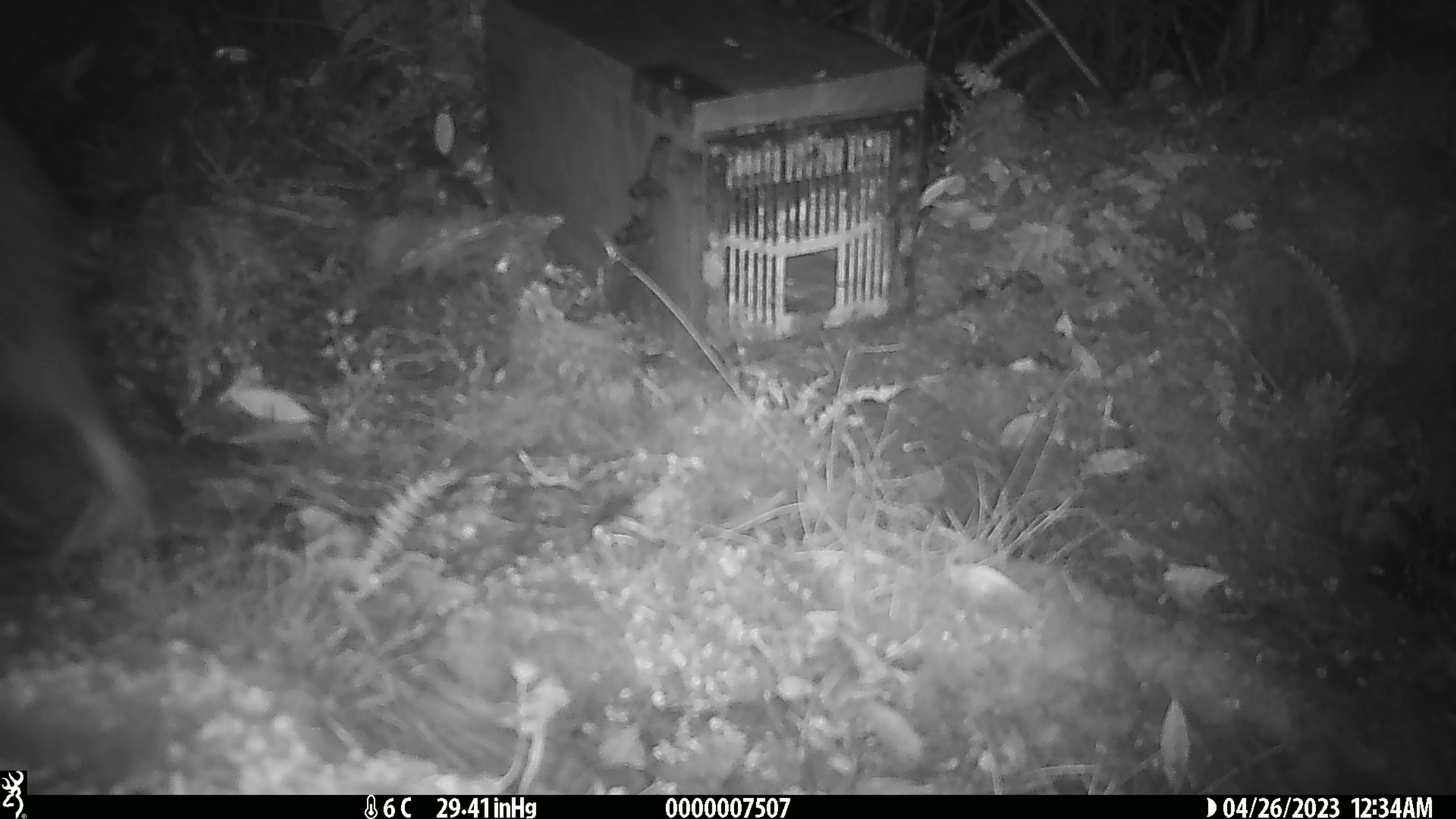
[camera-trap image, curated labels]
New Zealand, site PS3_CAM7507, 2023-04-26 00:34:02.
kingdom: Animalia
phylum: Chordata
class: Aves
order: Apterygiformes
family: Apterygidae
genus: Apteryx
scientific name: Apteryx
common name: kiwi